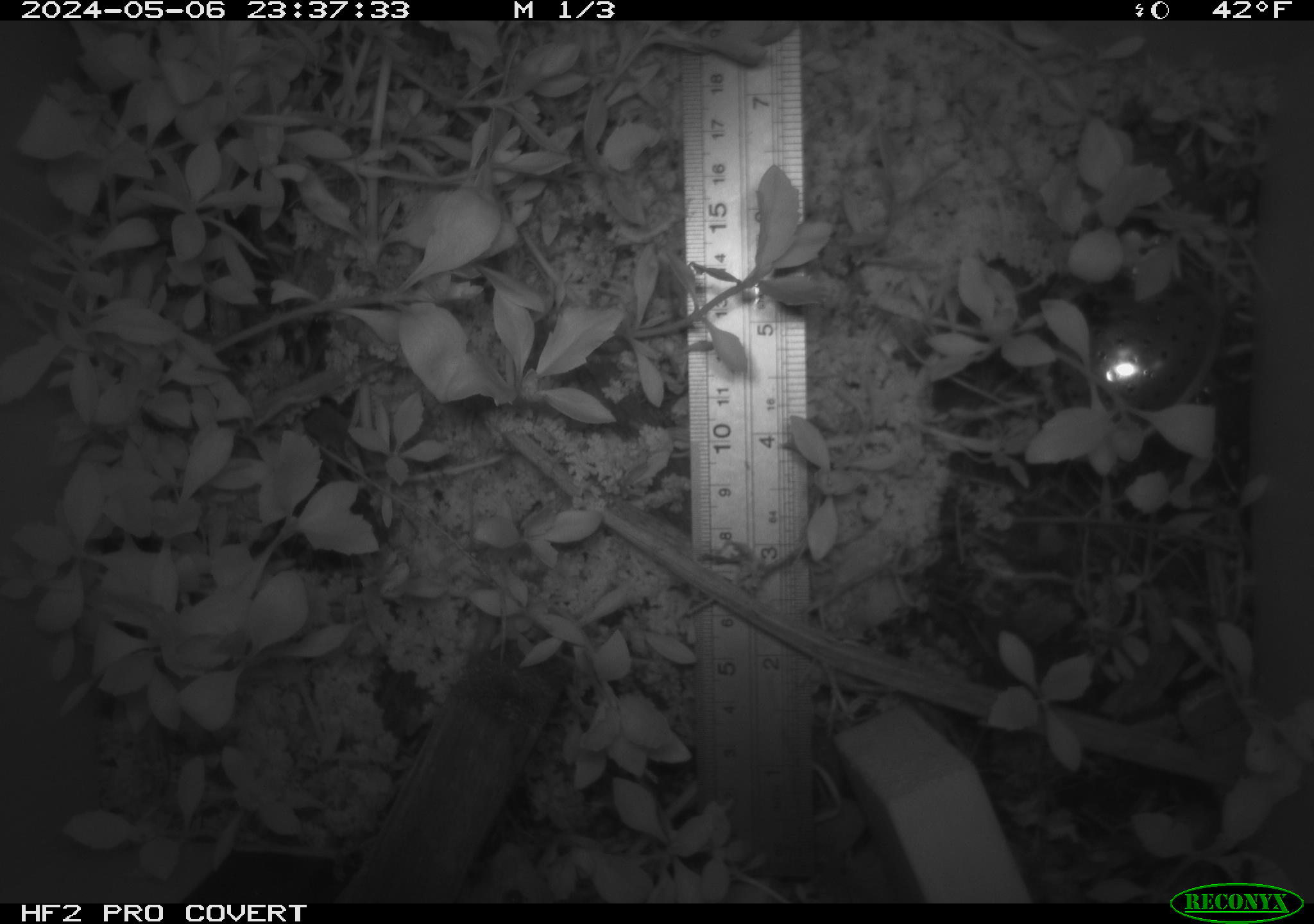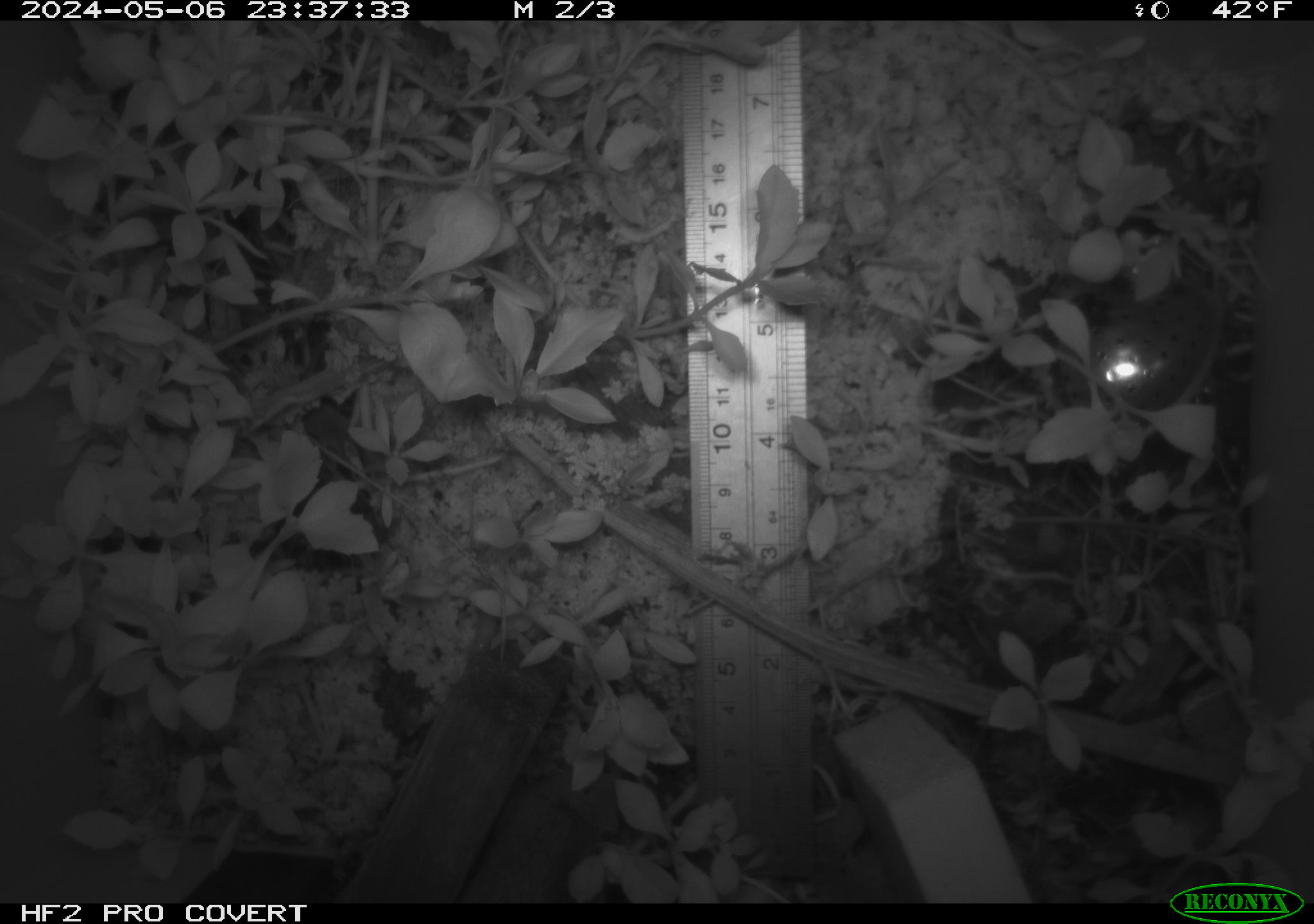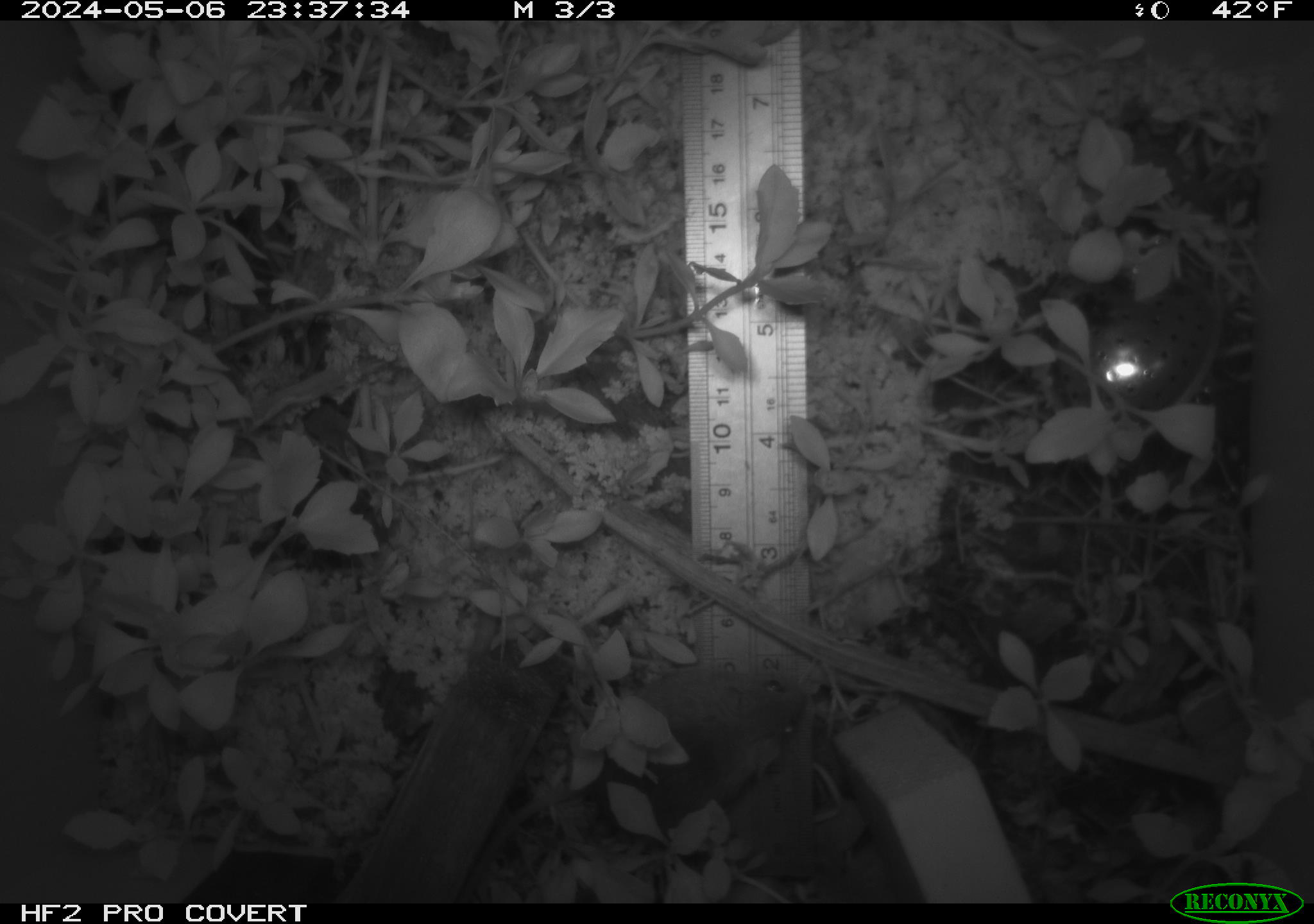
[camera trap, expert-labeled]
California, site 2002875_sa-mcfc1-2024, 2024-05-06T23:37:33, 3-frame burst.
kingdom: Animalia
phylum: Chordata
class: Mammalia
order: Rodentia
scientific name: Rodentia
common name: mouse species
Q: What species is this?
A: Mouse species (Rodentia).